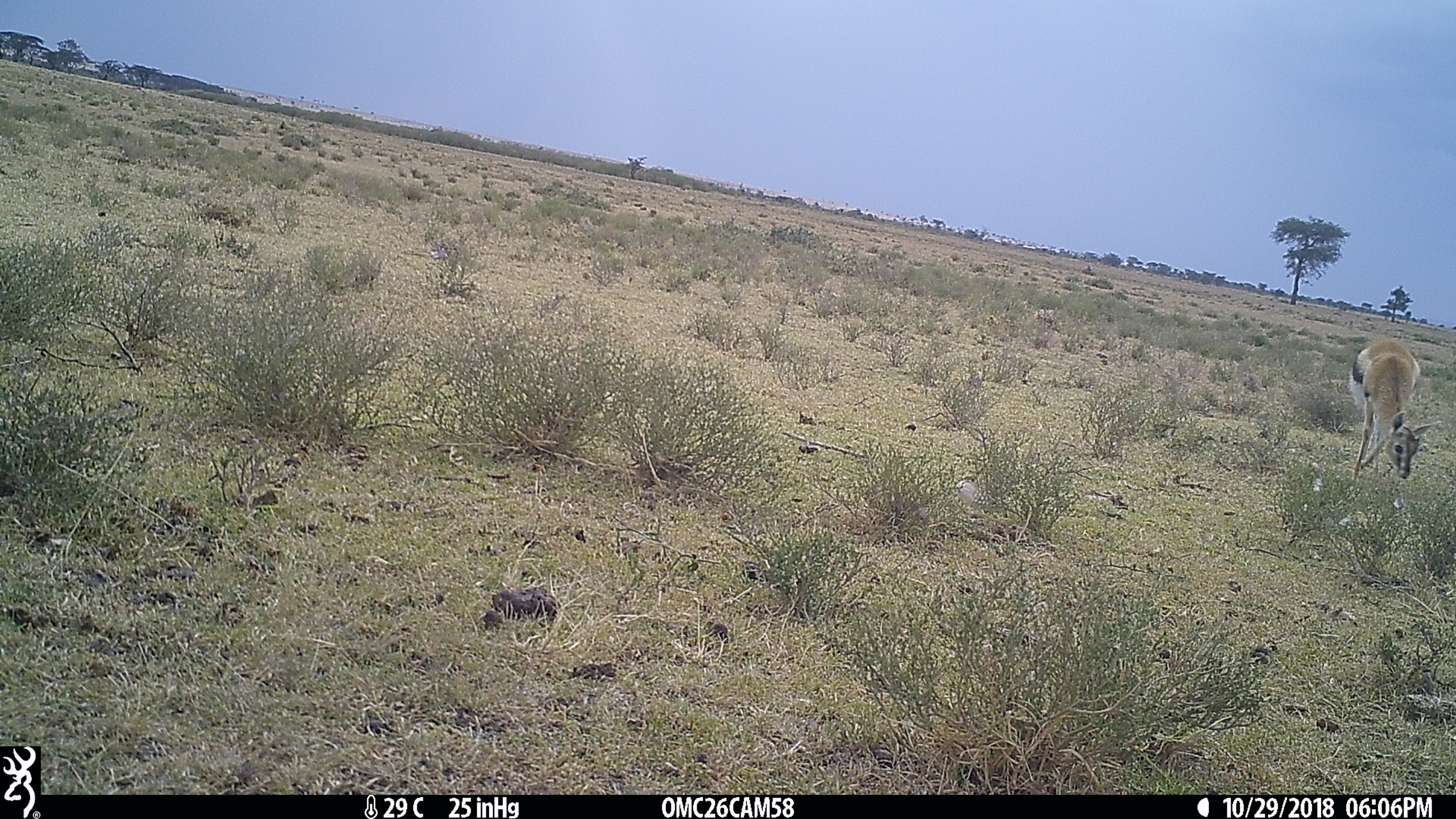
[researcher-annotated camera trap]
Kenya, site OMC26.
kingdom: Animalia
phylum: Chordata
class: Mammalia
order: Artiodactyla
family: Bovidae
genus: Eudorcas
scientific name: Eudorcas thomsonii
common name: thomon's gazelle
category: gazelle thomsons